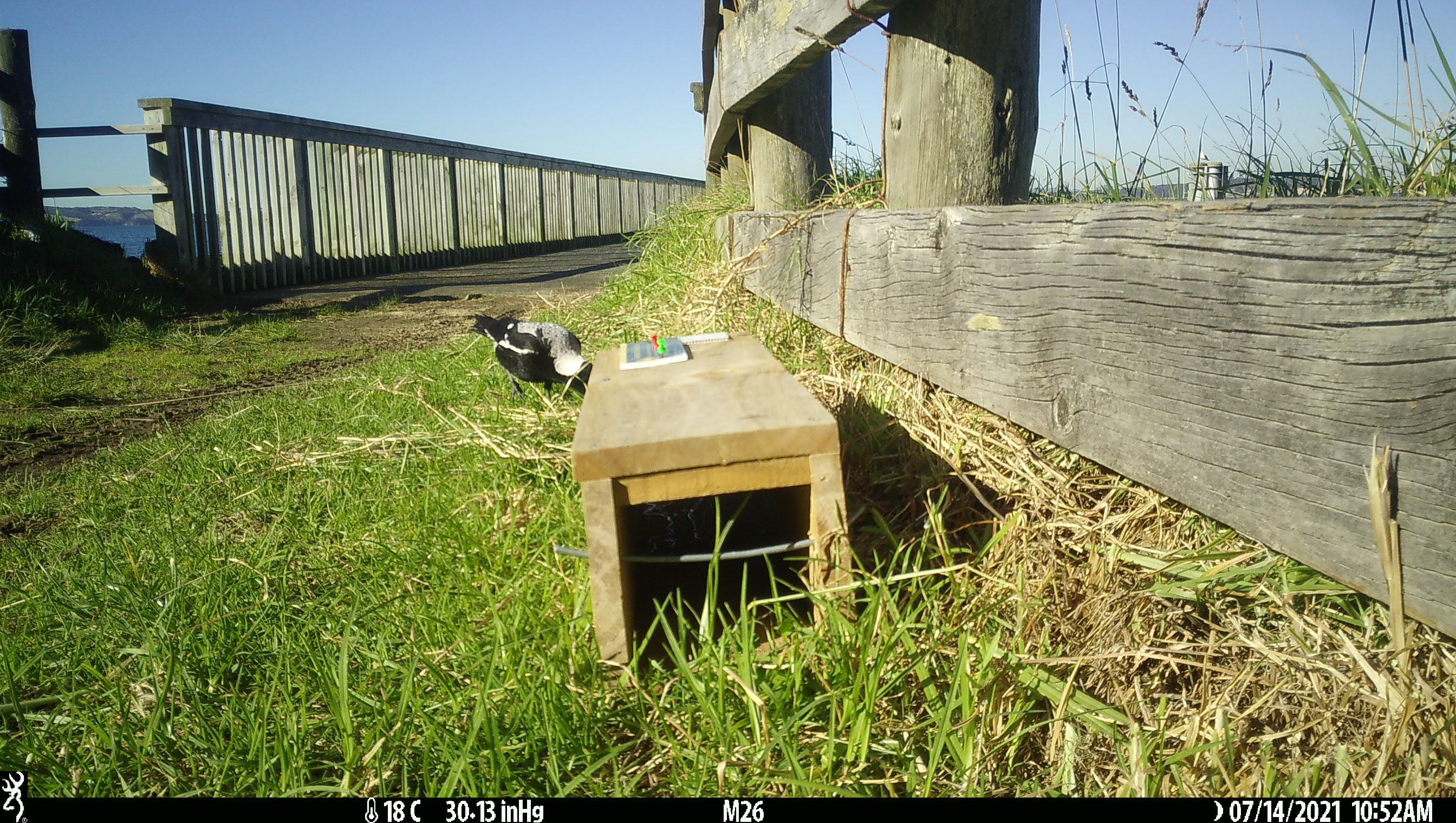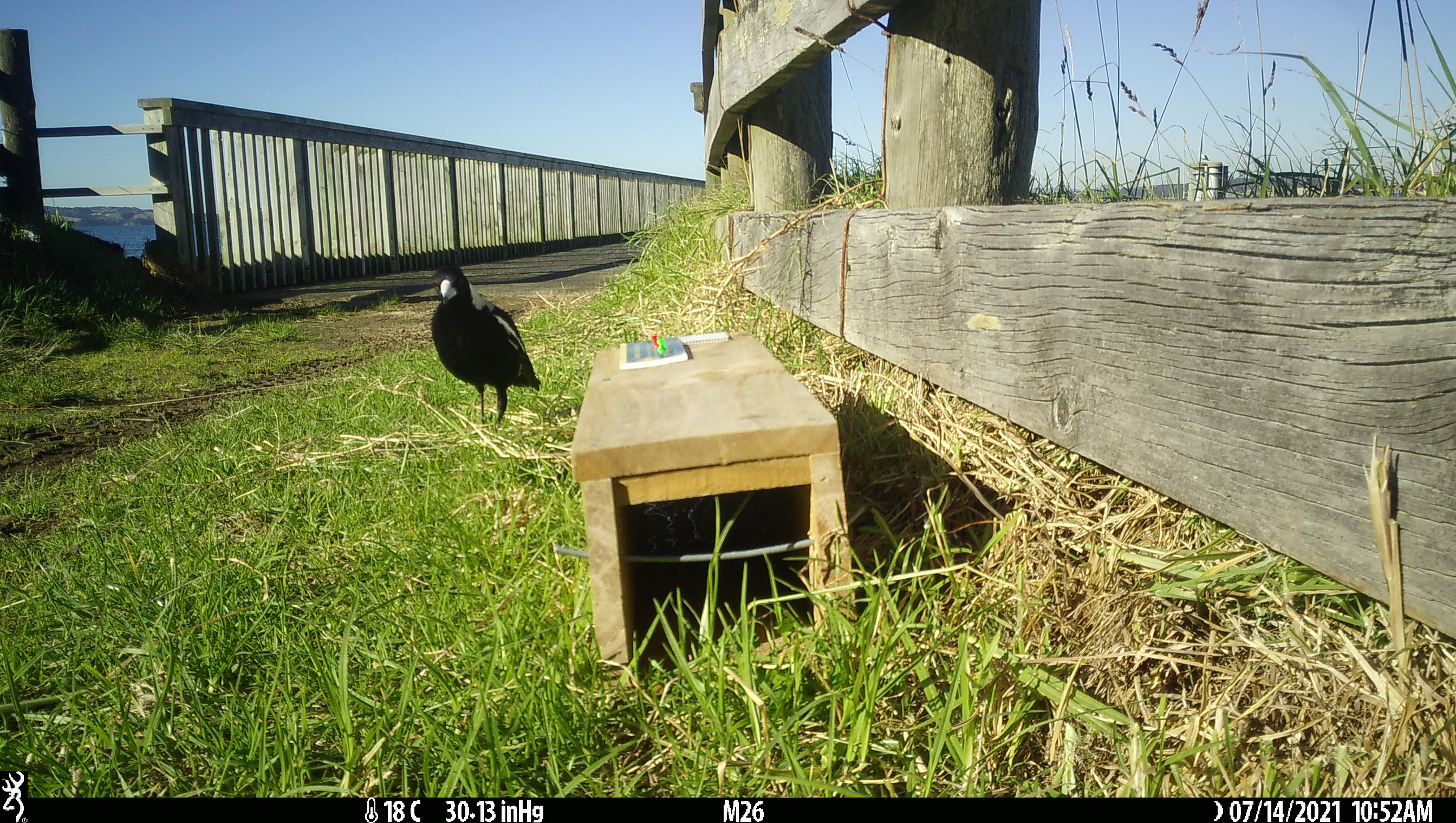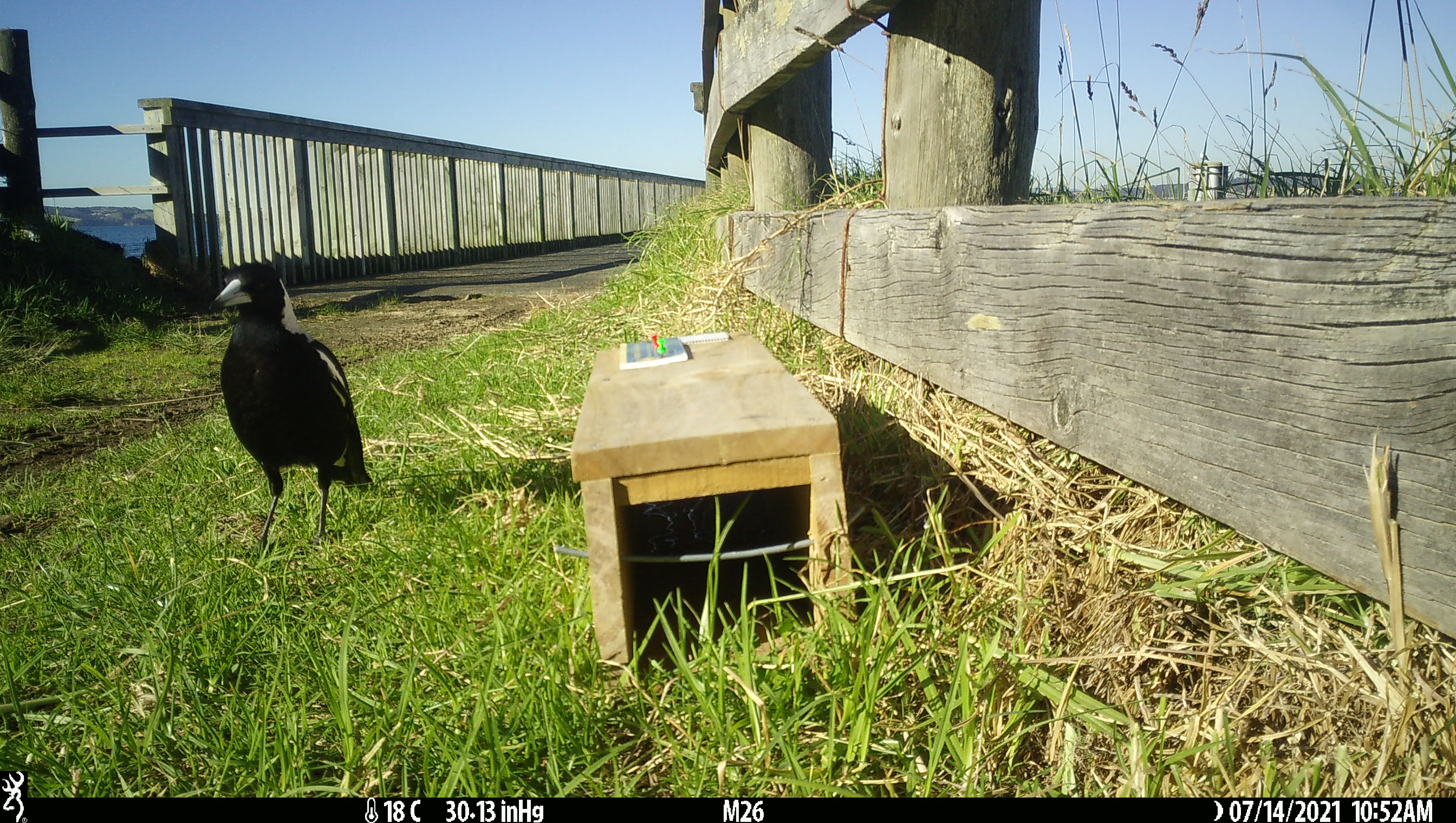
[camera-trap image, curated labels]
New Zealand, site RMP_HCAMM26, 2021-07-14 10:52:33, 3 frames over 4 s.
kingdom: Animalia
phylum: Chordata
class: Aves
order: Passeriformes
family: Artamidae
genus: Gymnorhina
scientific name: Gymnorhina tibicen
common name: australian magpie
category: magpie